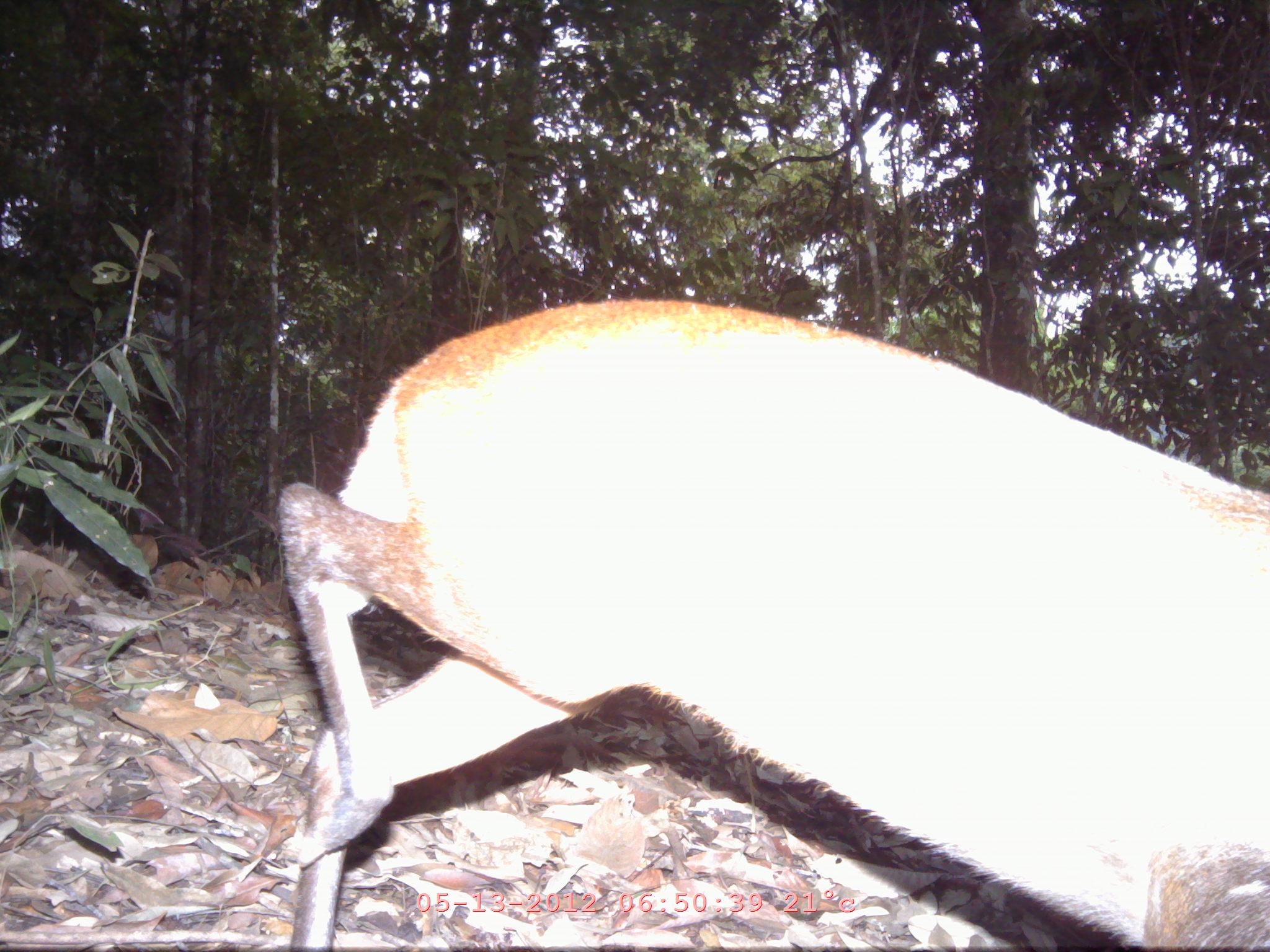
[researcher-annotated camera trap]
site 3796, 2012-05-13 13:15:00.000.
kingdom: Animalia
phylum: Chordata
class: Mammalia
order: Artiodactyla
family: Cervidae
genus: Muntiacus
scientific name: Muntiacus muntjak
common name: southern red muntjac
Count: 1.